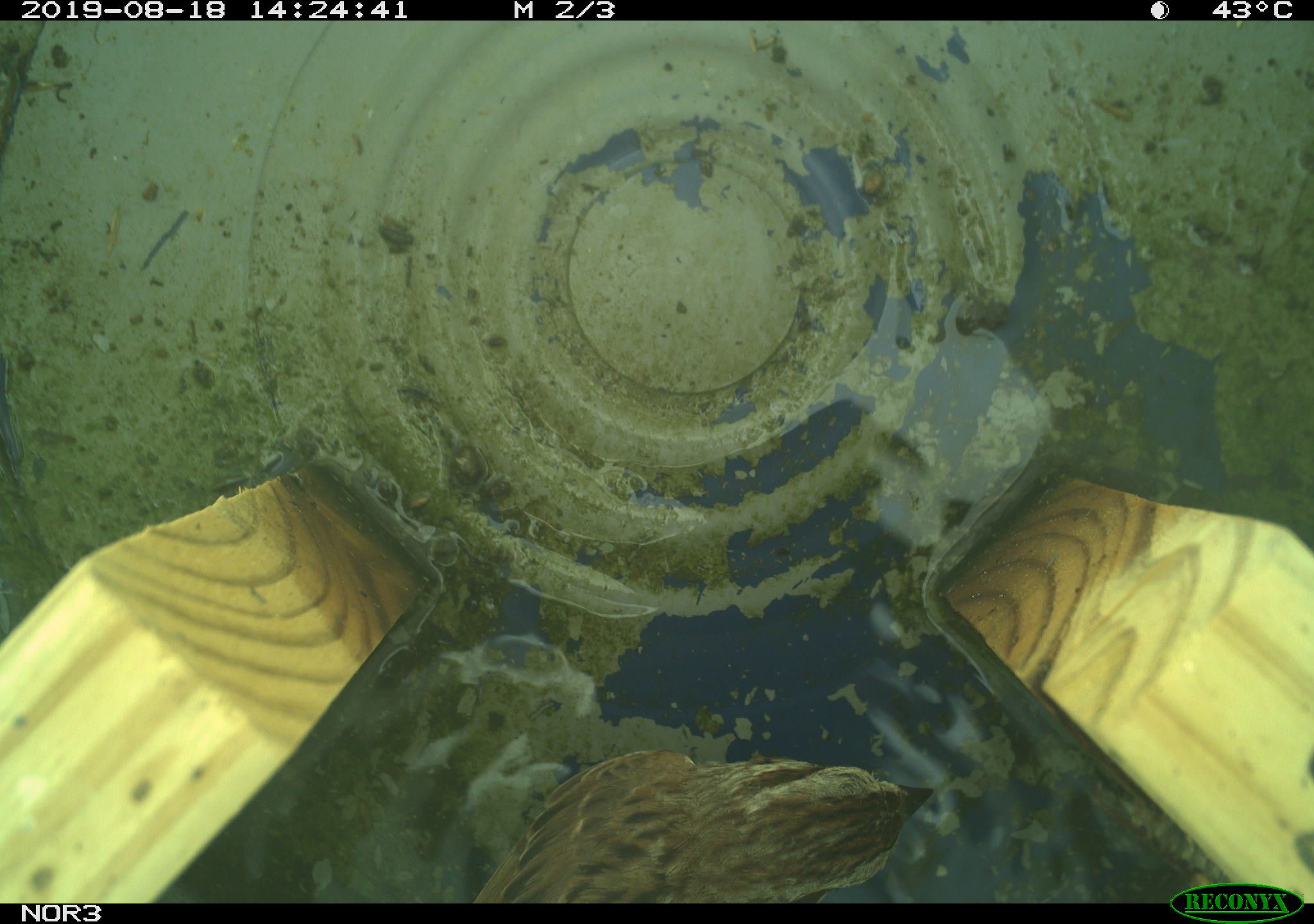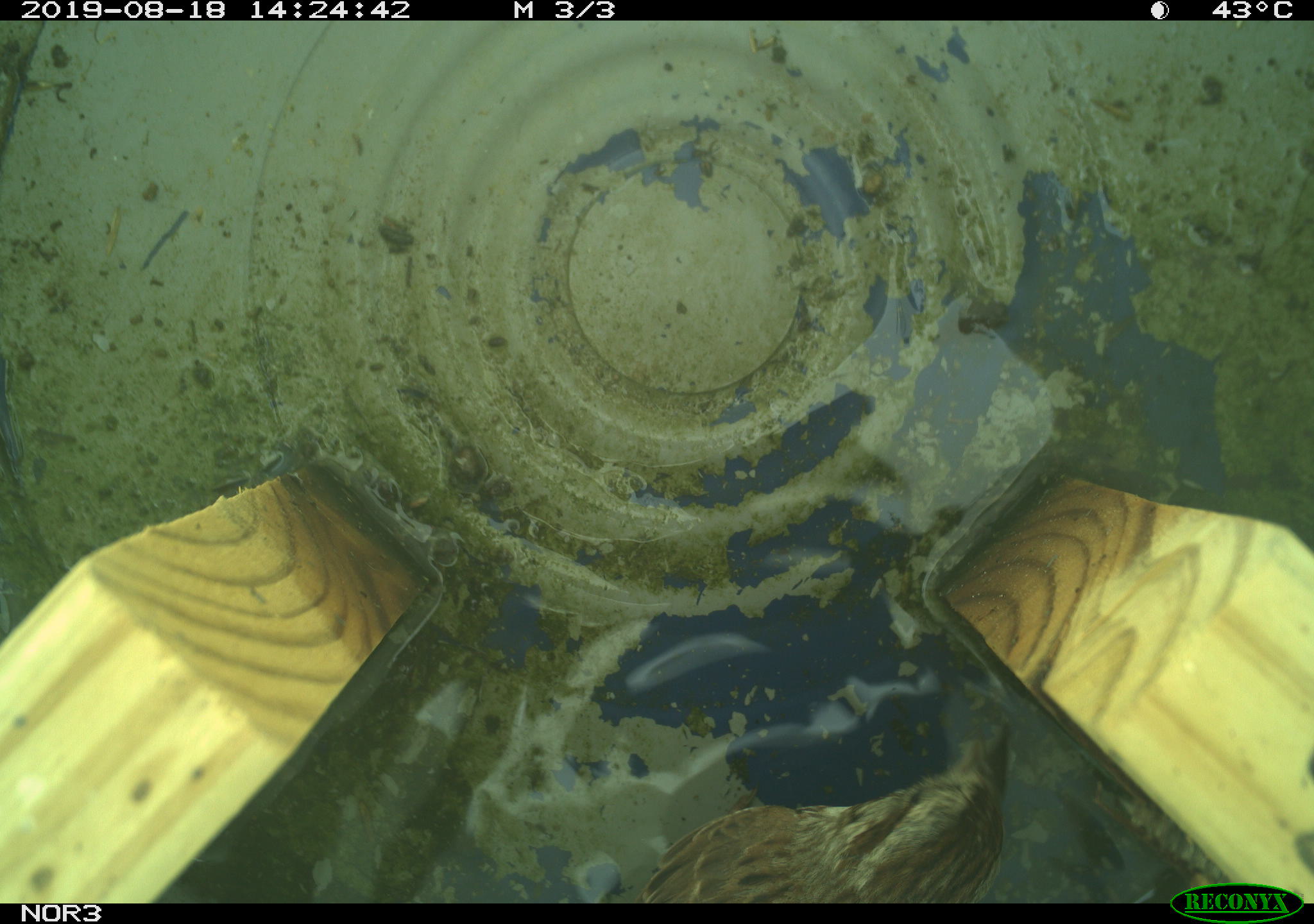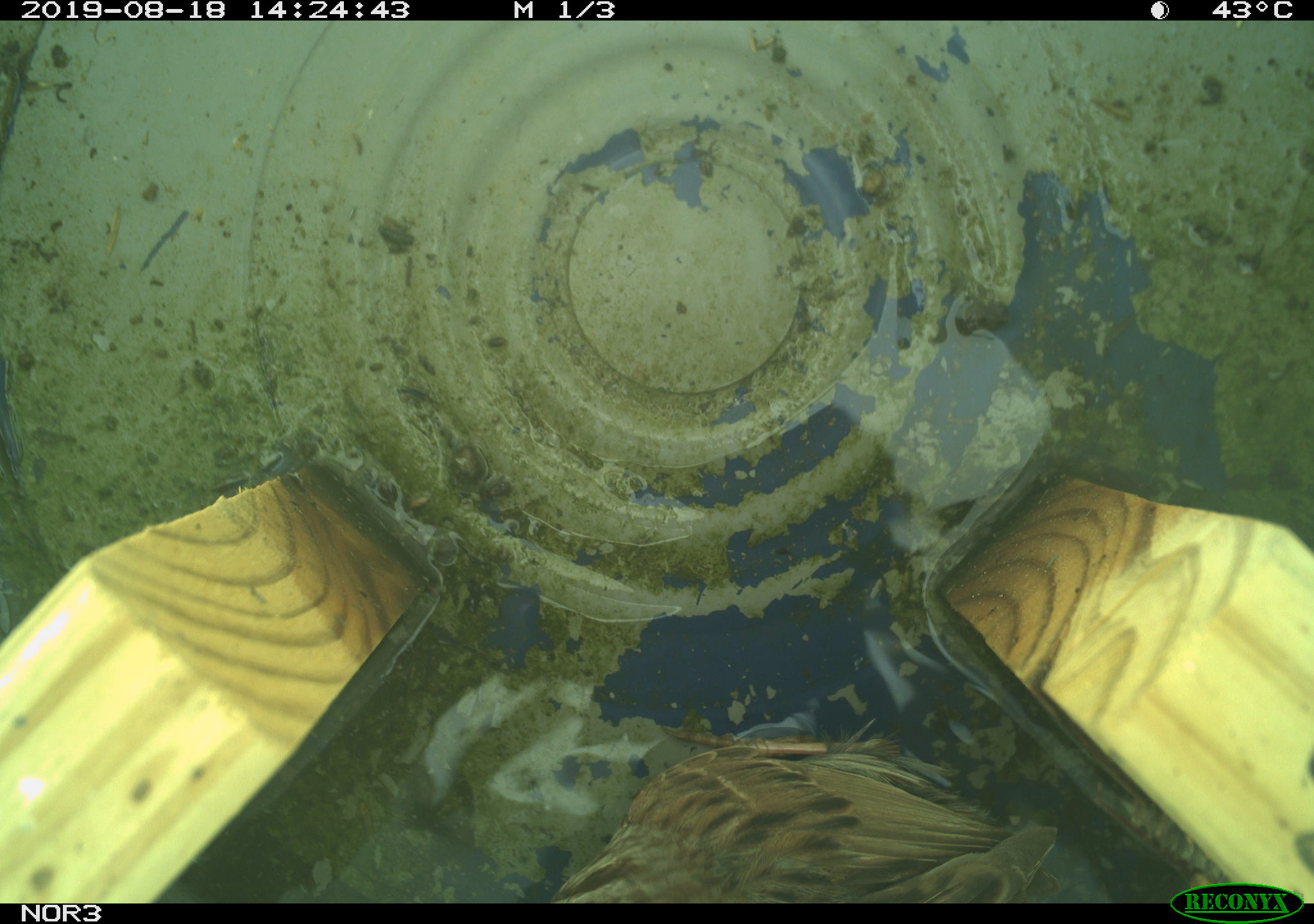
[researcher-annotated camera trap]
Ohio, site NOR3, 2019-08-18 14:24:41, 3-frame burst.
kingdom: Animalia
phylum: Chordata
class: Aves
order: Passeriformes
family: Passerellidae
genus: Melospiza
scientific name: Melospiza melodia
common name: song sparrow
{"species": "song sparrow (Melospiza melodia)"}